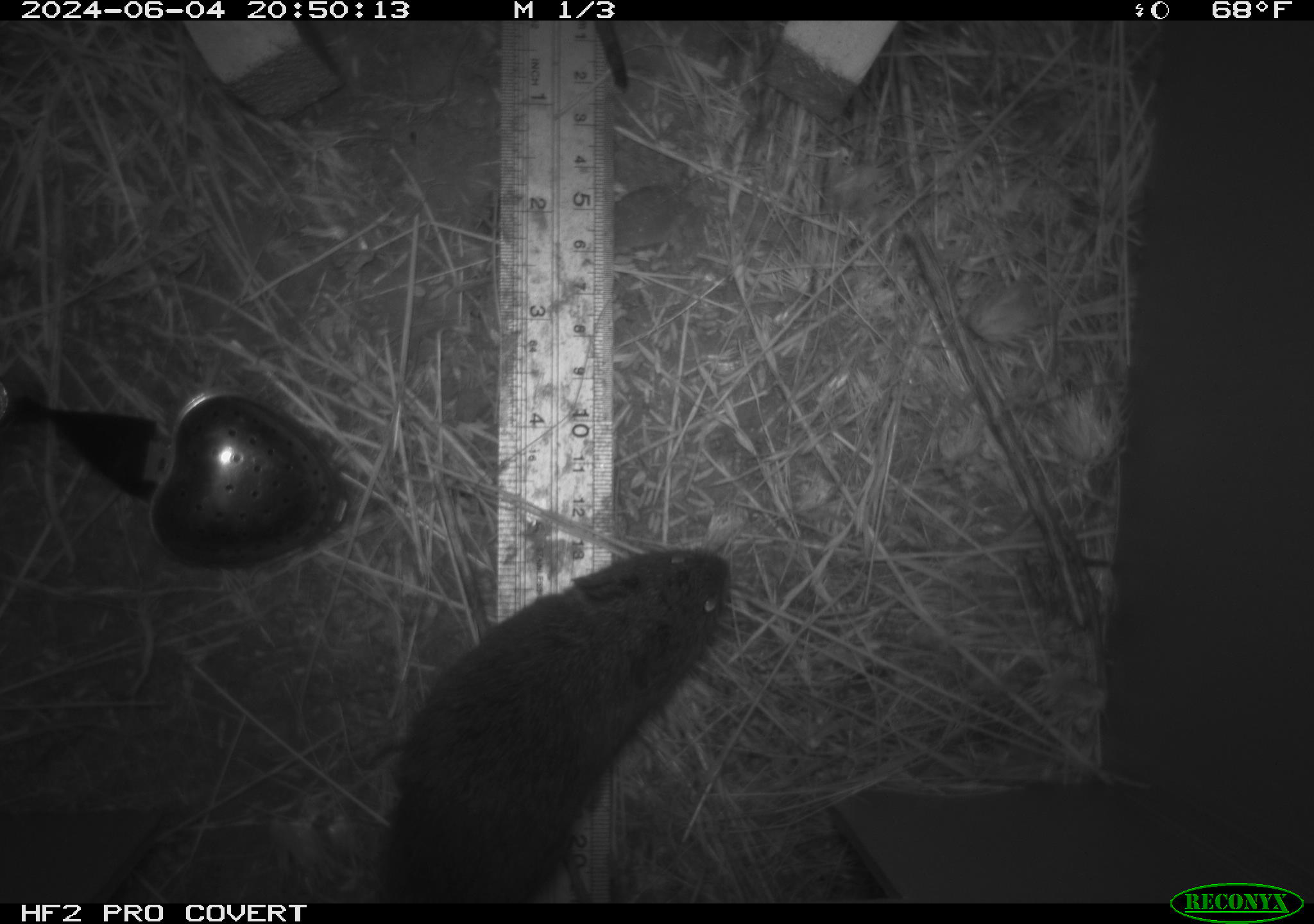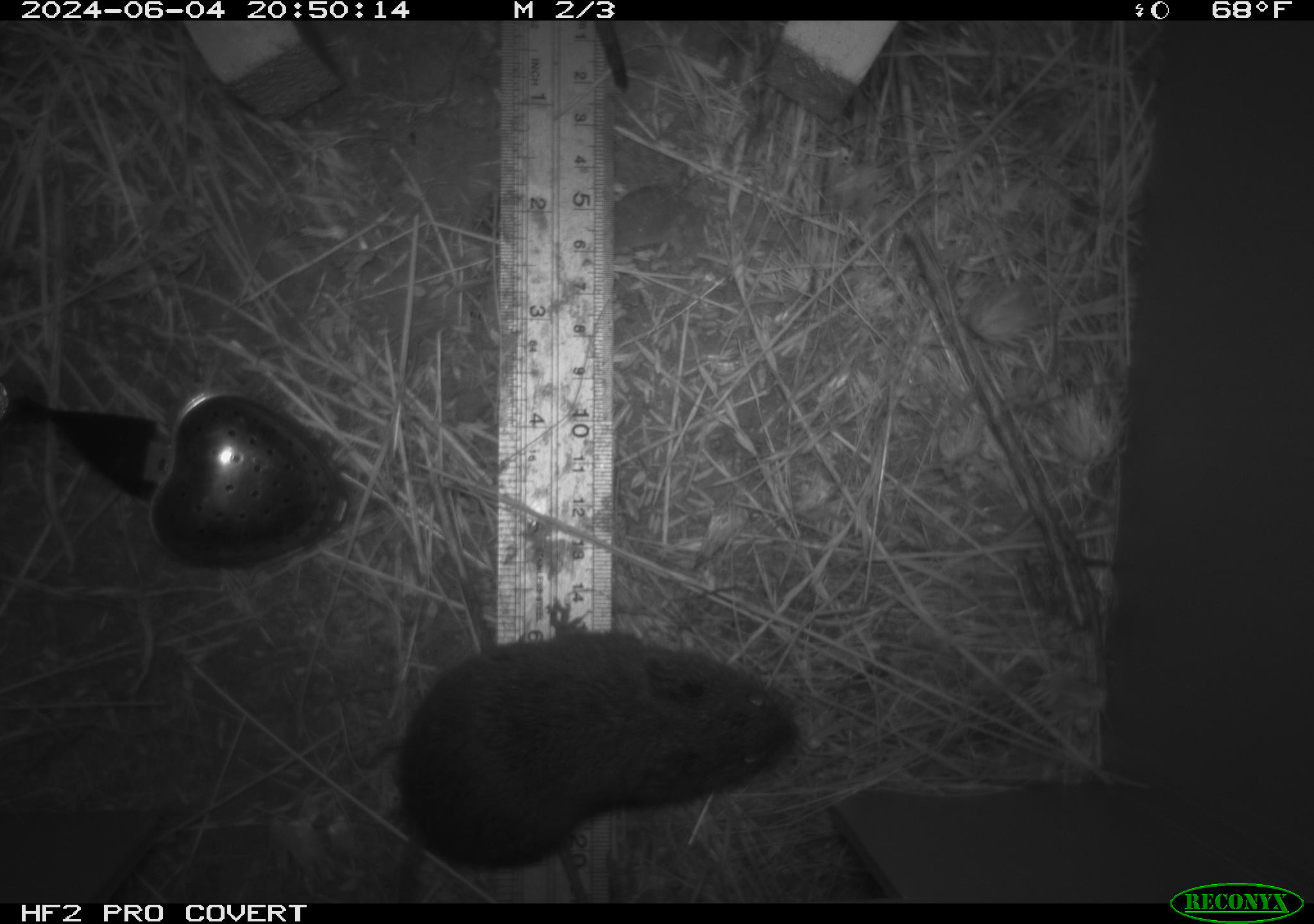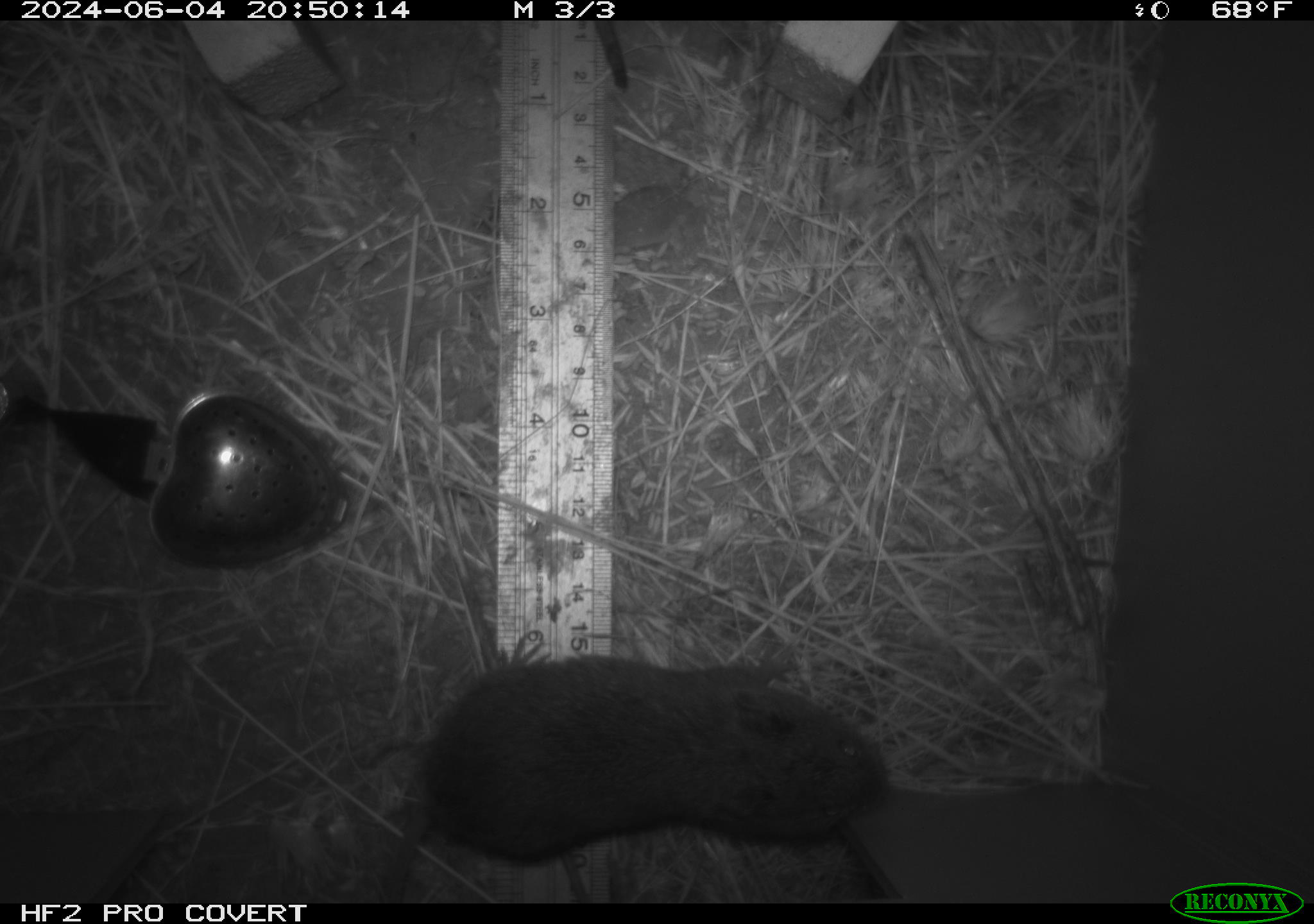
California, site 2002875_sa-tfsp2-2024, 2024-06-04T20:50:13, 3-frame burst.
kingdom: Animalia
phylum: Chordata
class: Mammalia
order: Rodentia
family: Cricetidae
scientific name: Arvicolinae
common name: voles, lemmings, and muskrats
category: arvicolinae subfamily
Arvicolinae subfamily (voles, lemmings, and muskrats) (Arvicolinae).